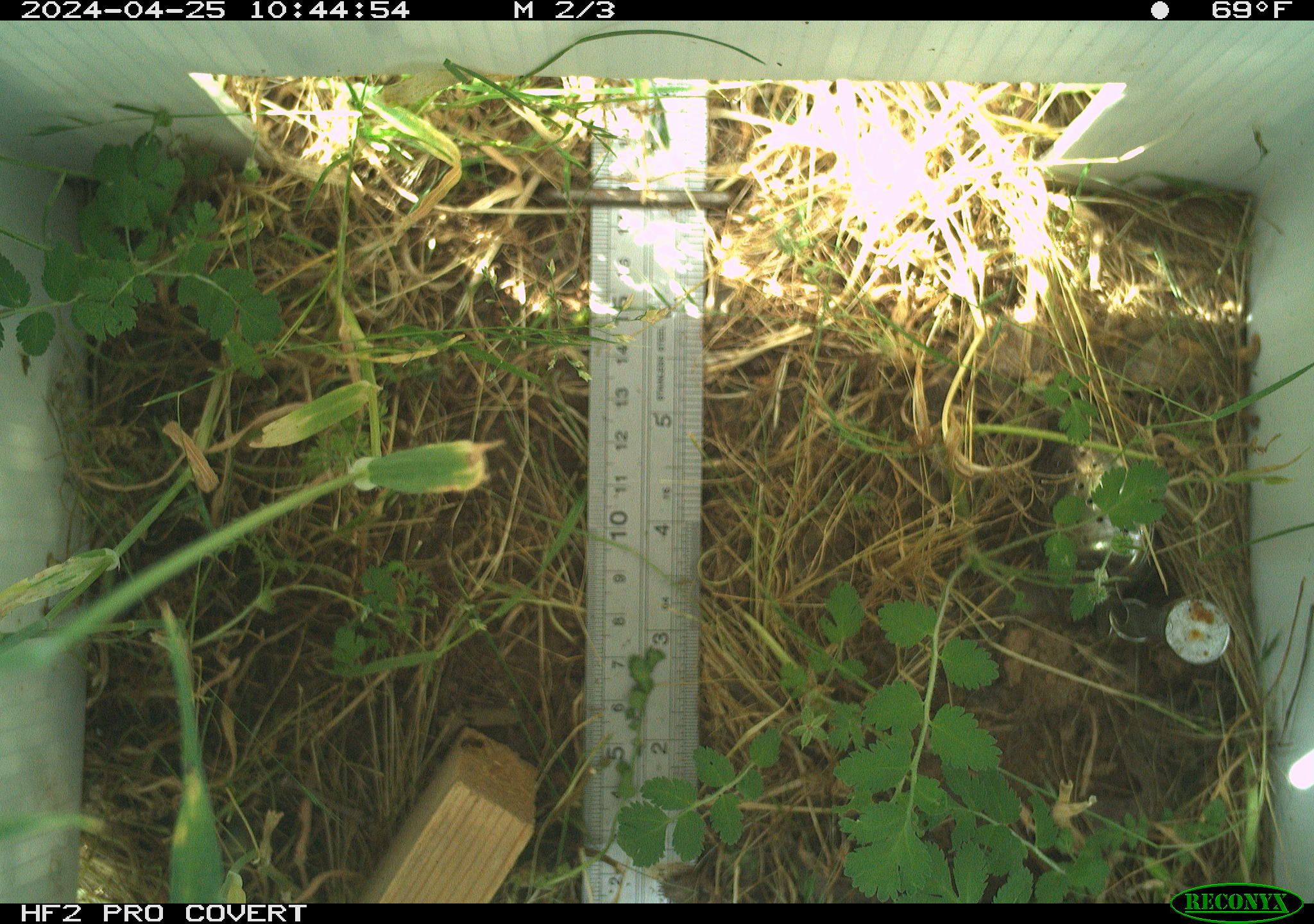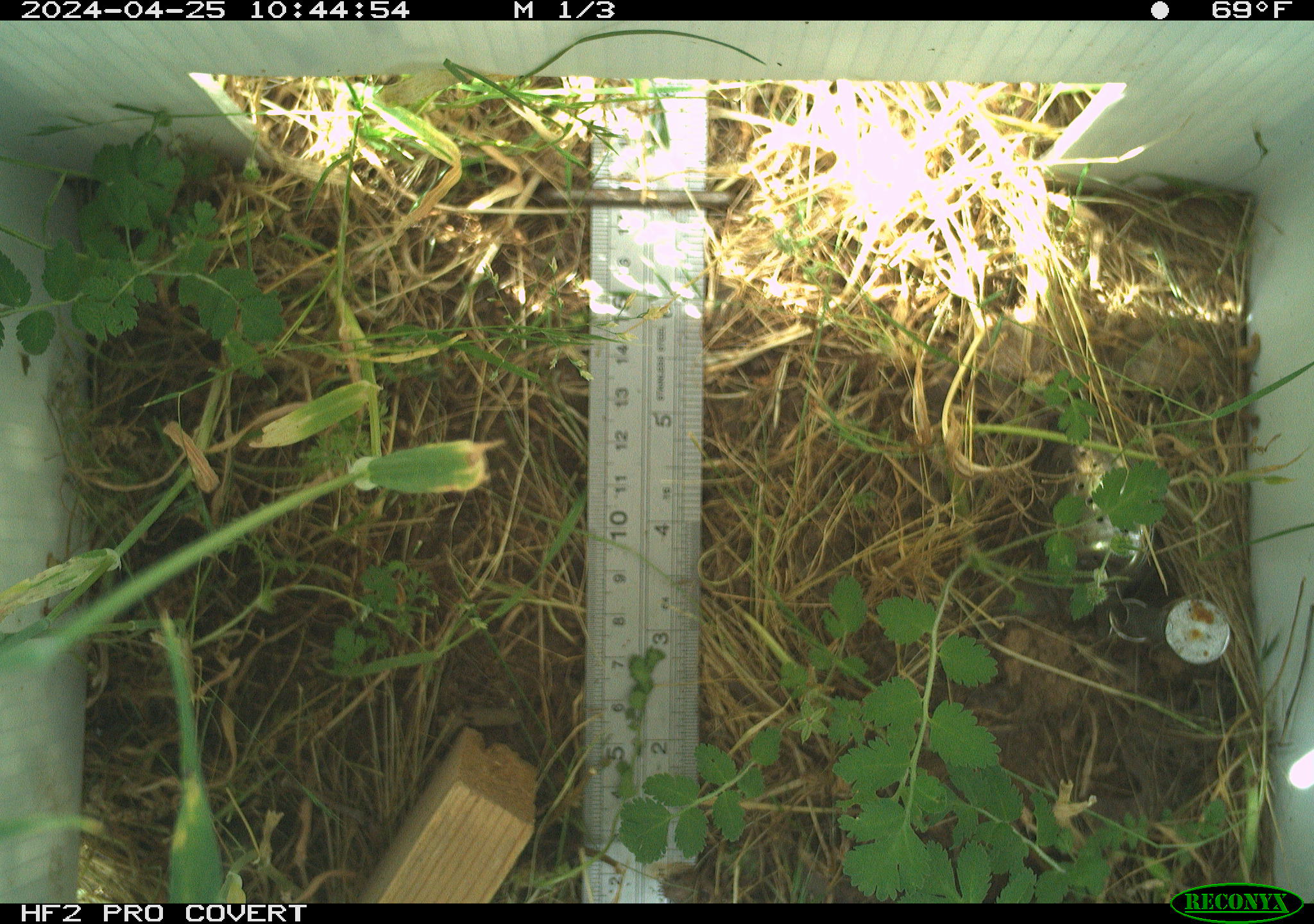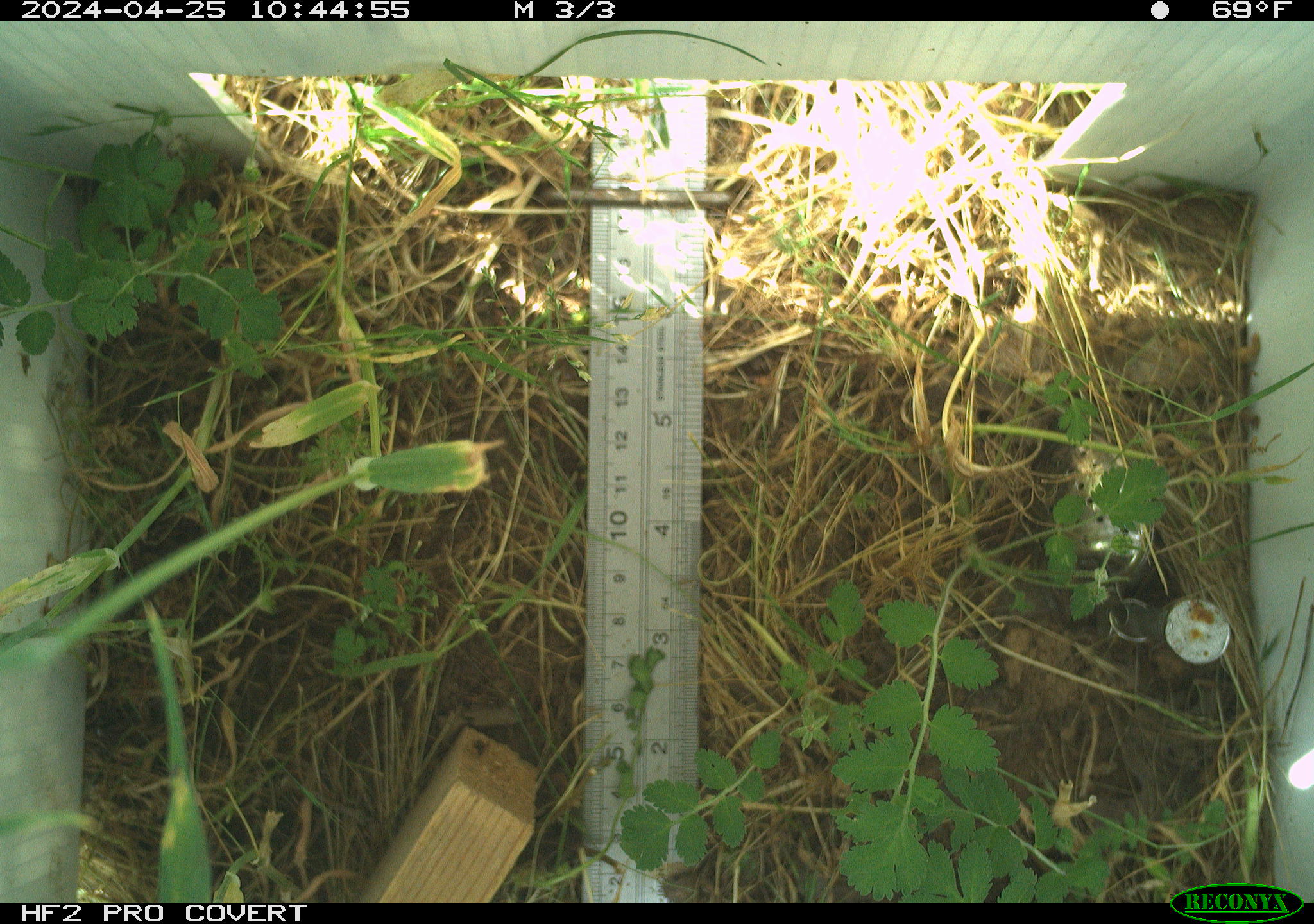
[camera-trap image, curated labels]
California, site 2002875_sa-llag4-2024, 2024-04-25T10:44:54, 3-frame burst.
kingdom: Animalia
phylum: Arthropoda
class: Insecta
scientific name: Insecta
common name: insect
Insect (Insecta).